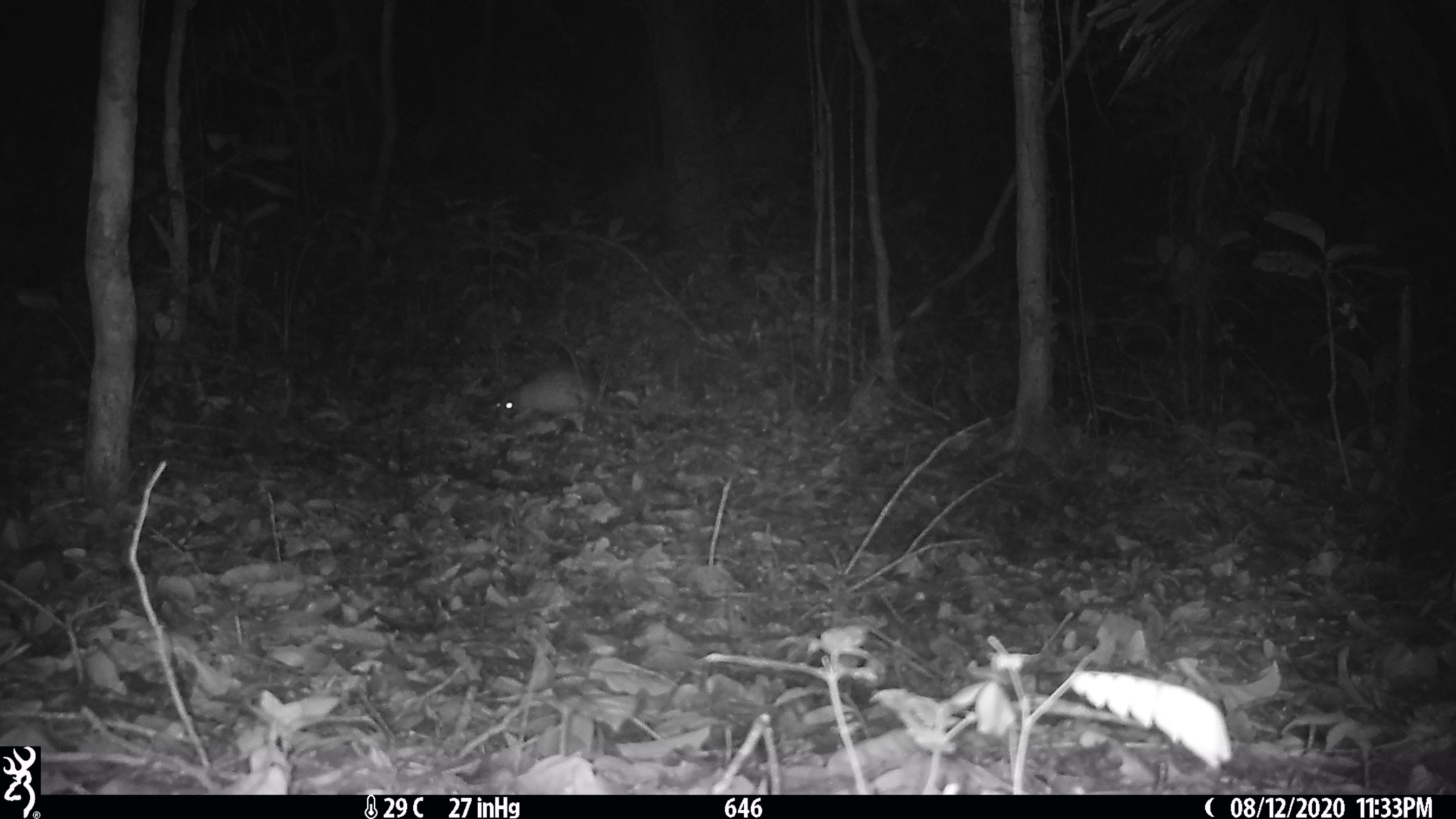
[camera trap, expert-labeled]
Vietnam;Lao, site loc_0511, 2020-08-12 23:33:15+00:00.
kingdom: Animalia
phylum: Chordata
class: Mammalia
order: Rodentia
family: Hystricidae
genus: Atherurus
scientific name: Atherurus macrourus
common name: asiatic brush-tailed porcupine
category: asiatic brush tailed porcupine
Asiatic brush tailed porcupine (asiatic brush-tailed porcupine) (Atherurus macrourus). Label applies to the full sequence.